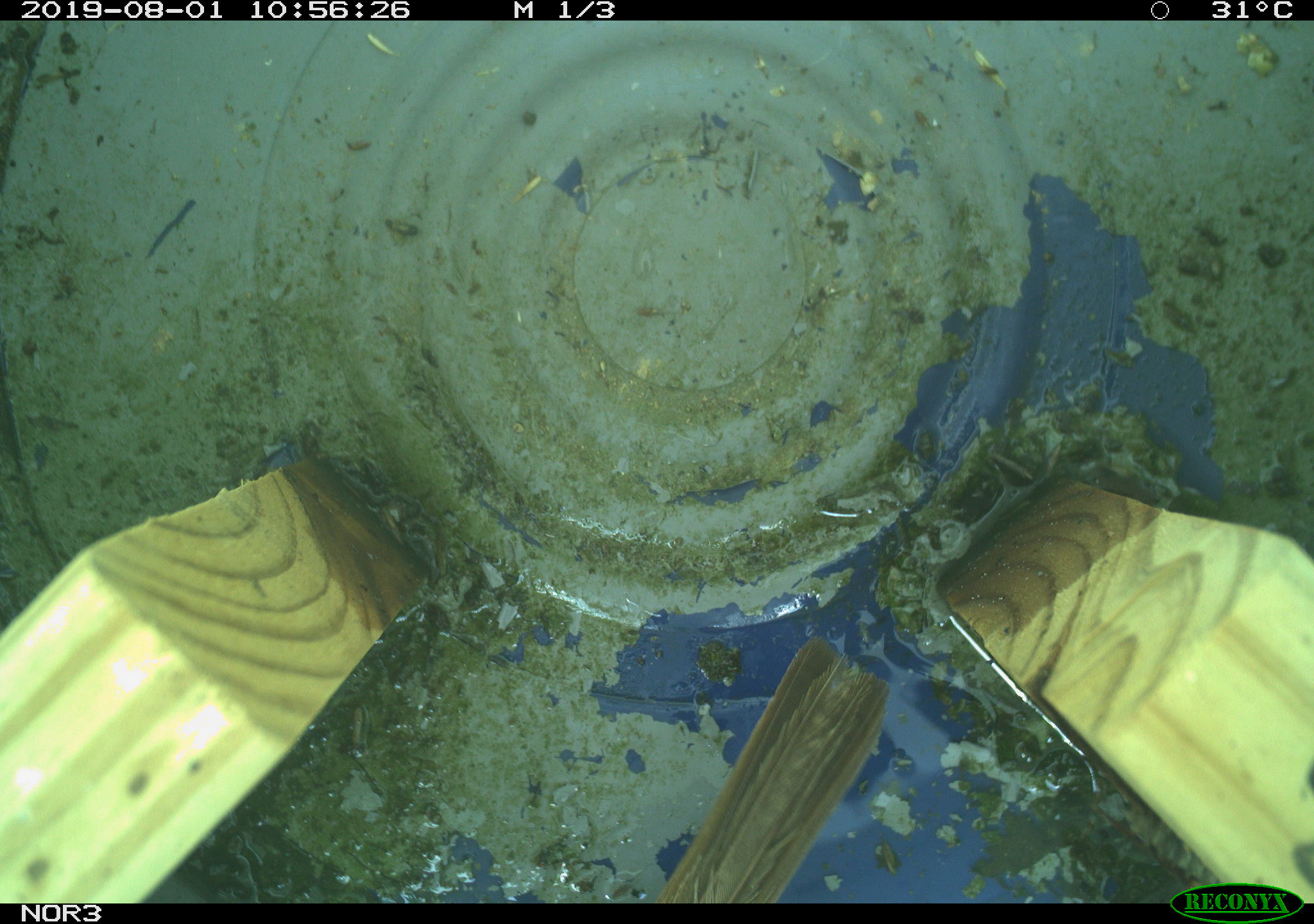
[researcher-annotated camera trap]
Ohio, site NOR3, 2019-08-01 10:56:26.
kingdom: Animalia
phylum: Chordata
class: Aves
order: Passeriformes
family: Passerellidae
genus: Melospiza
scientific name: Melospiza melodia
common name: song sparrow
Song sparrow (Melospiza melodia).